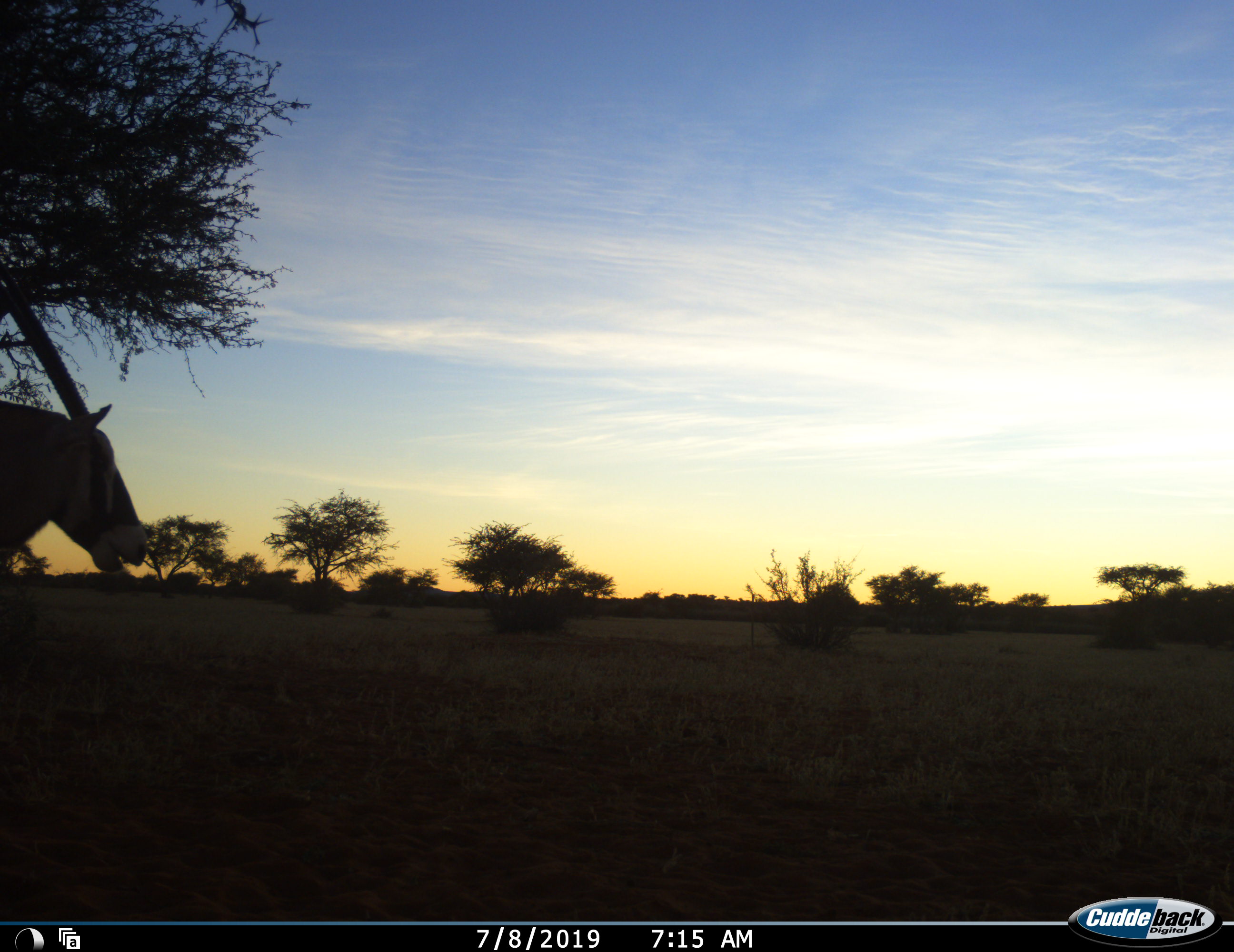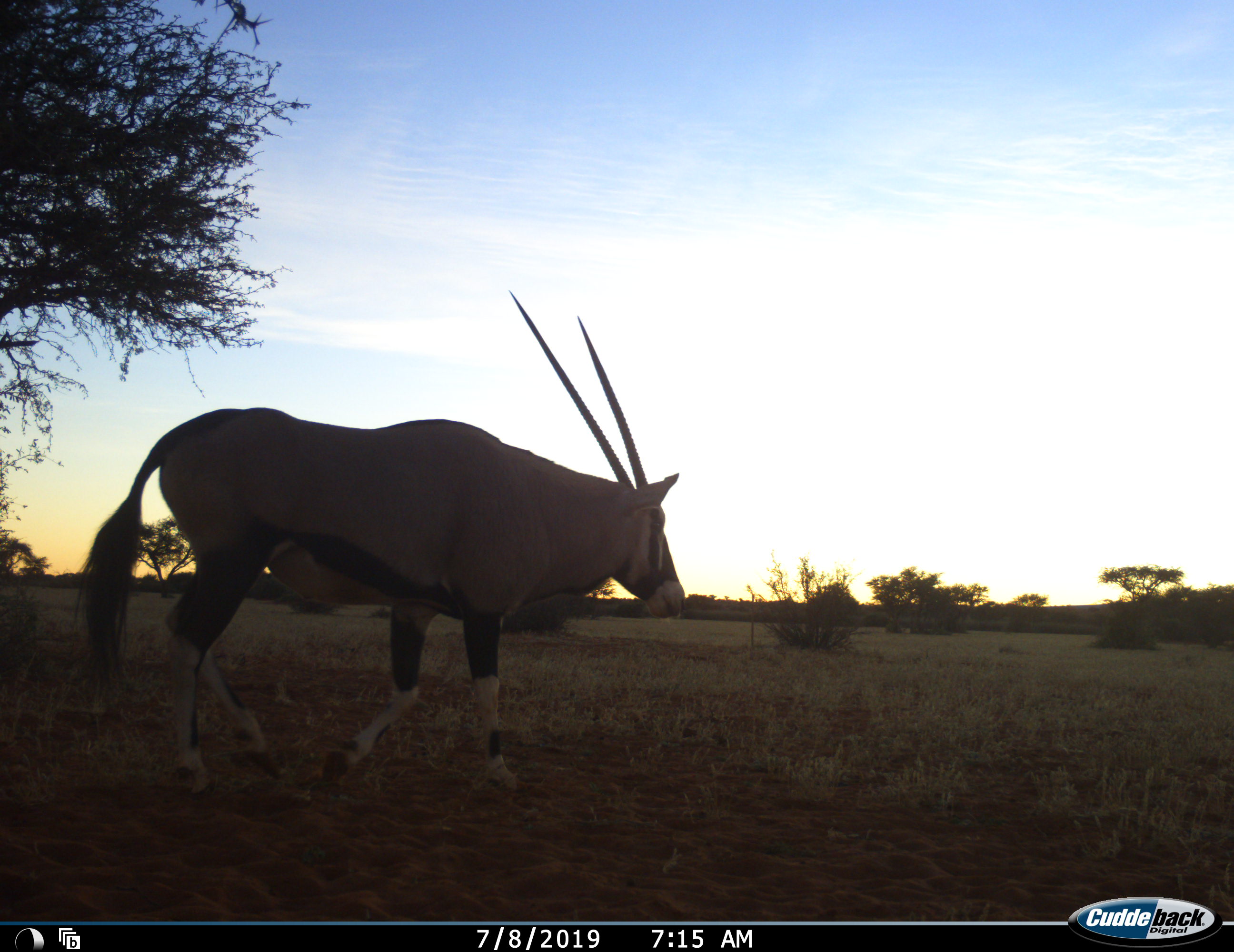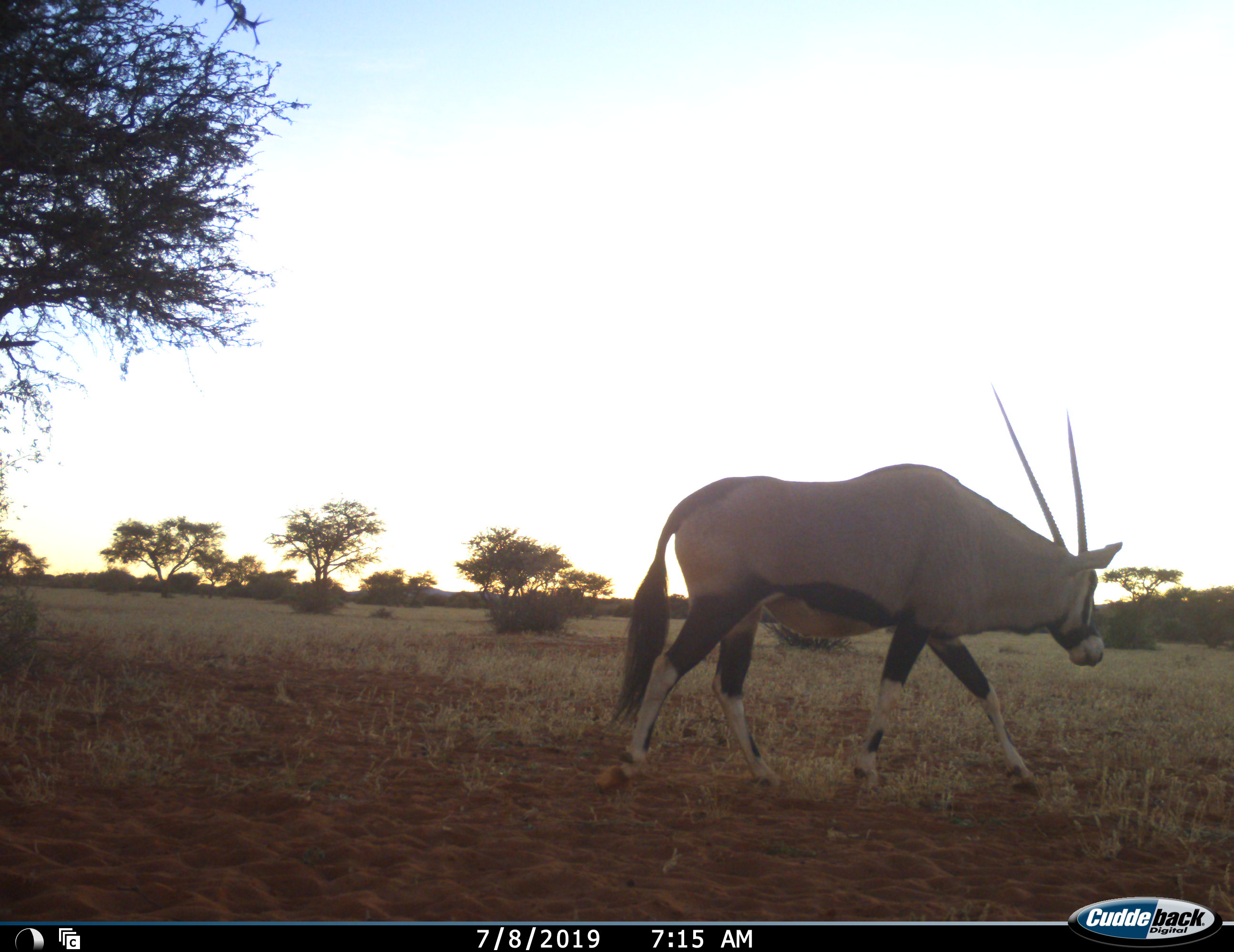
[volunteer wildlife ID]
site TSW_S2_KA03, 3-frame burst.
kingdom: Animalia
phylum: Chordata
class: Mammalia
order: Artiodactyla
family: Bovidae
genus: Oryx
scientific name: Oryx gazella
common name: gemsbok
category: oryx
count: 1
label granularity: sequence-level